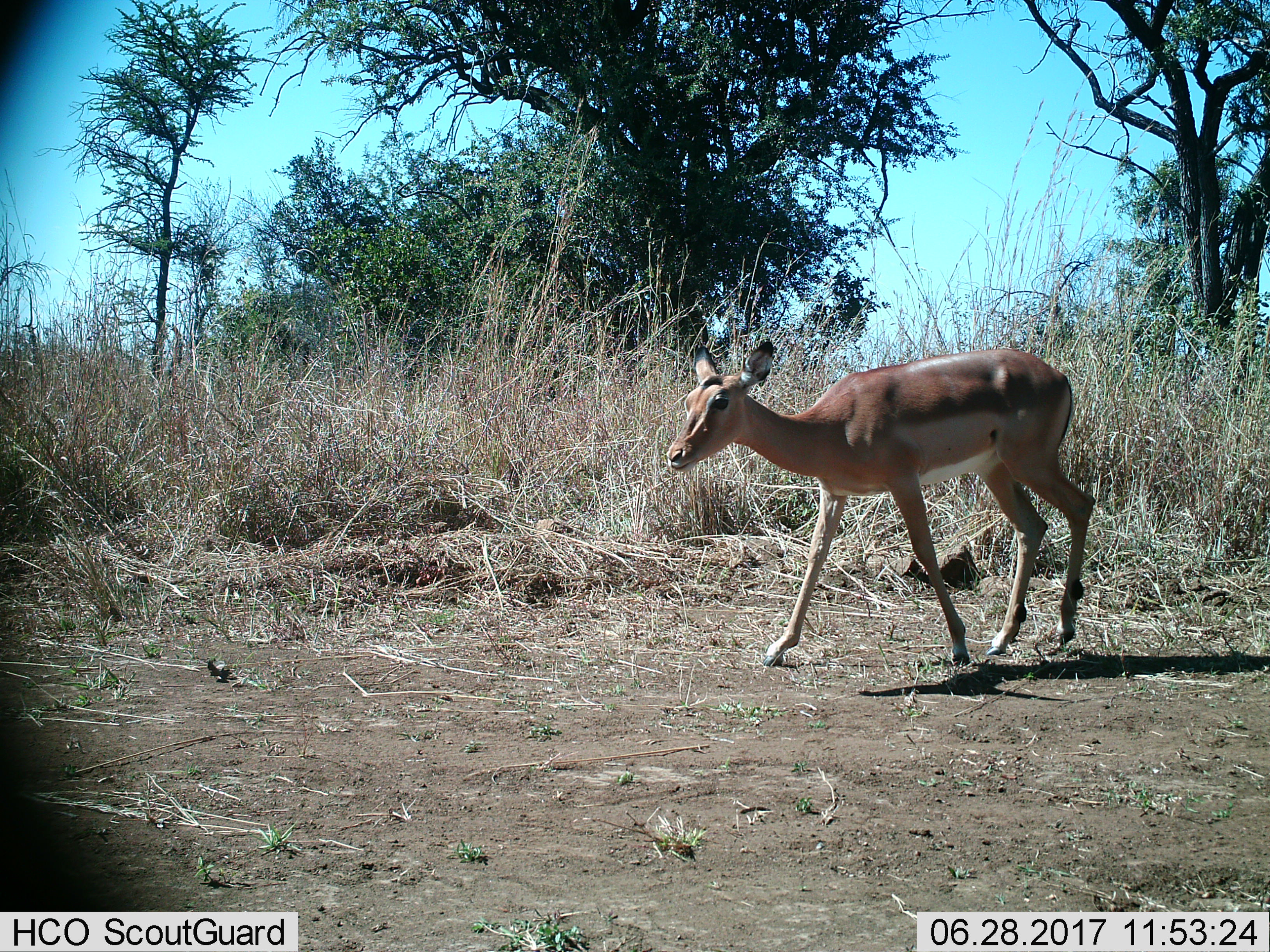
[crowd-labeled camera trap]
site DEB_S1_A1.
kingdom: Animalia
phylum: Chordata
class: Mammalia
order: Artiodactyla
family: Bovidae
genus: Aepyceros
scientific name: Aepyceros melampus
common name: impala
Impala (Aepyceros melampus), count 1. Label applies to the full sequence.